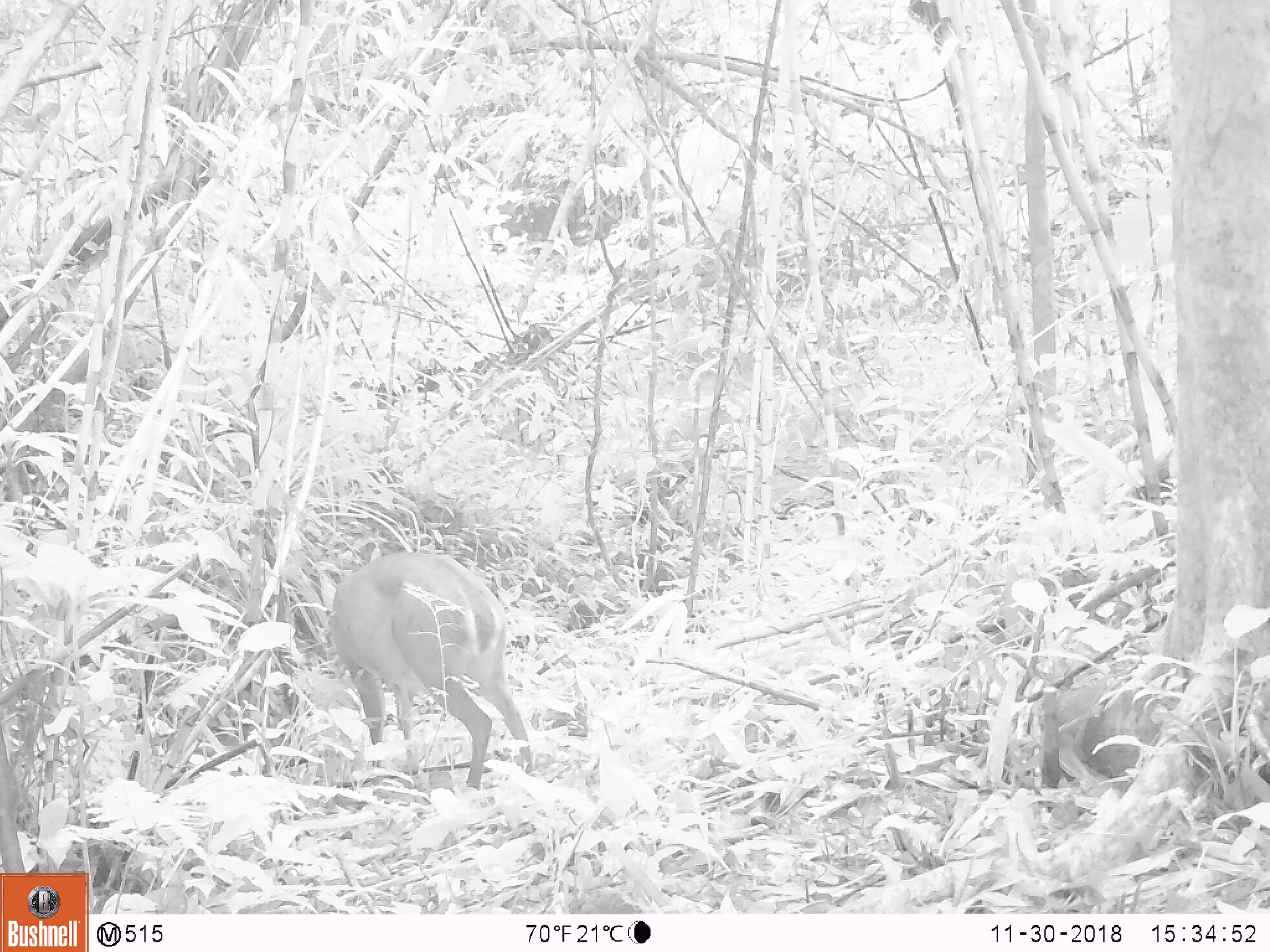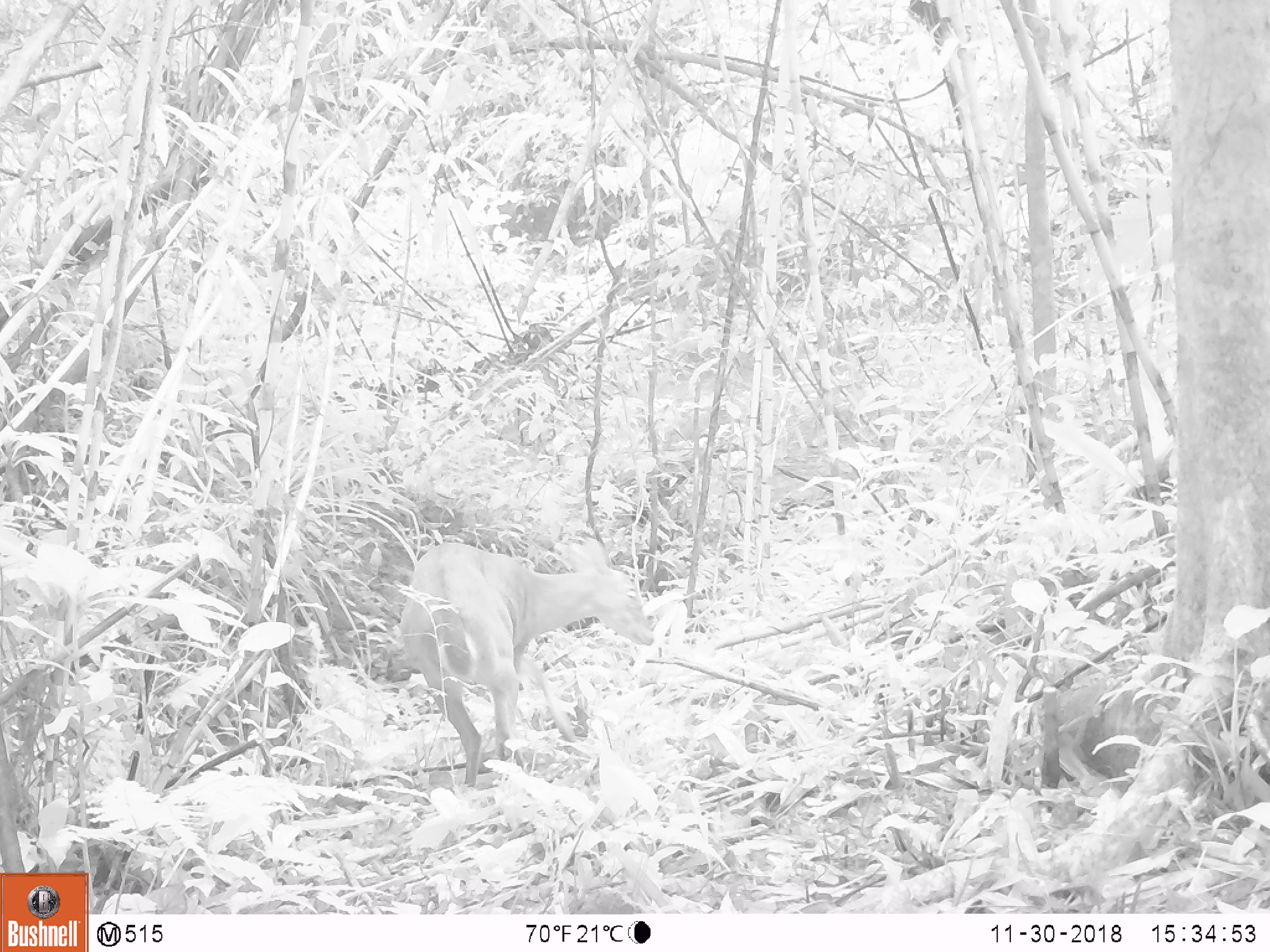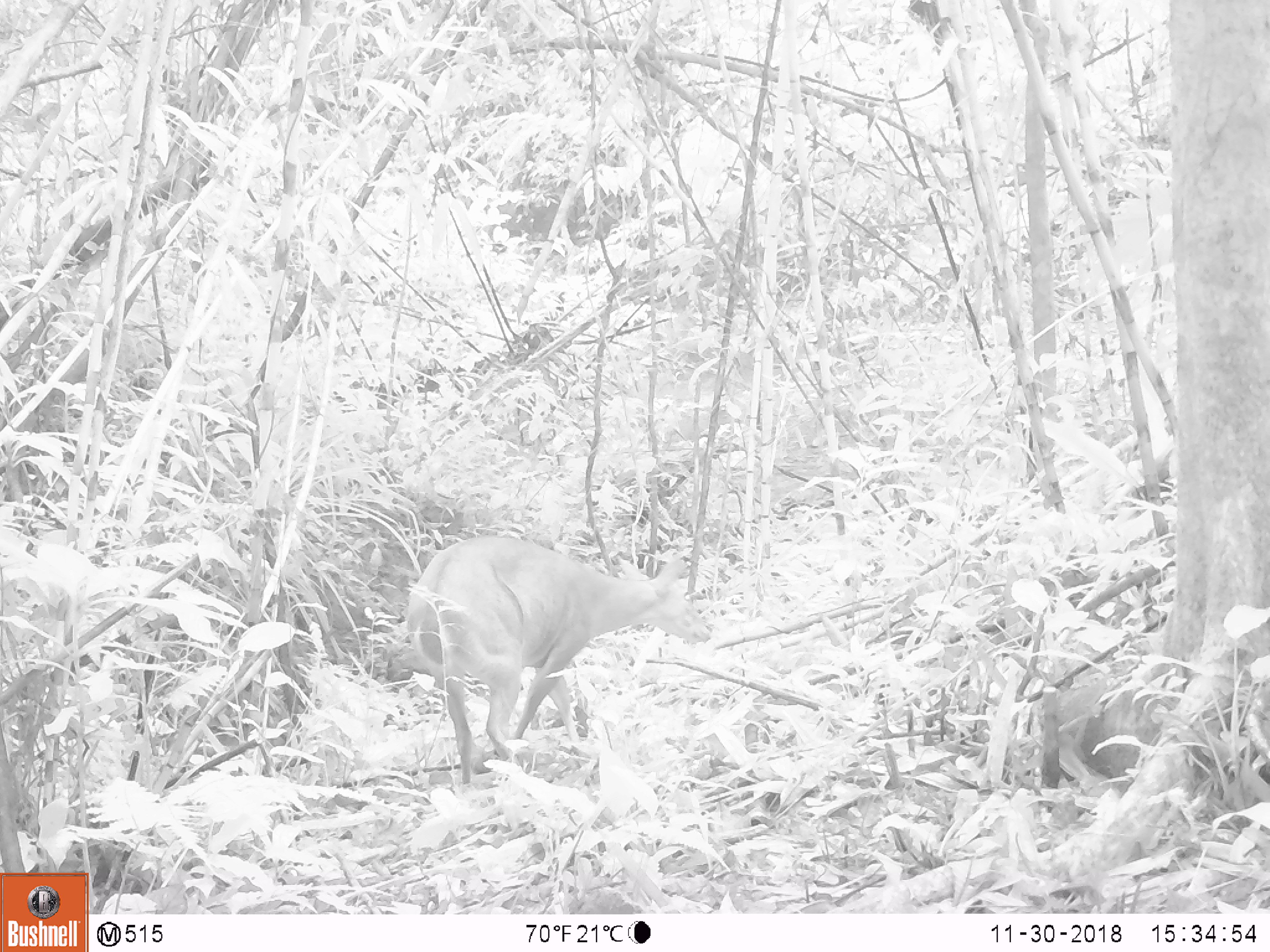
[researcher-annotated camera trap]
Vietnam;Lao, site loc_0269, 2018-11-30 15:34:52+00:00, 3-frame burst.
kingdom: Animalia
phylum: Chordata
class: Mammalia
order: Artiodactyla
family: Cervidae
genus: Muntiacus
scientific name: Muntiacus vuquangensis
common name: large-antlered muntjac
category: large antlered muntjac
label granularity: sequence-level